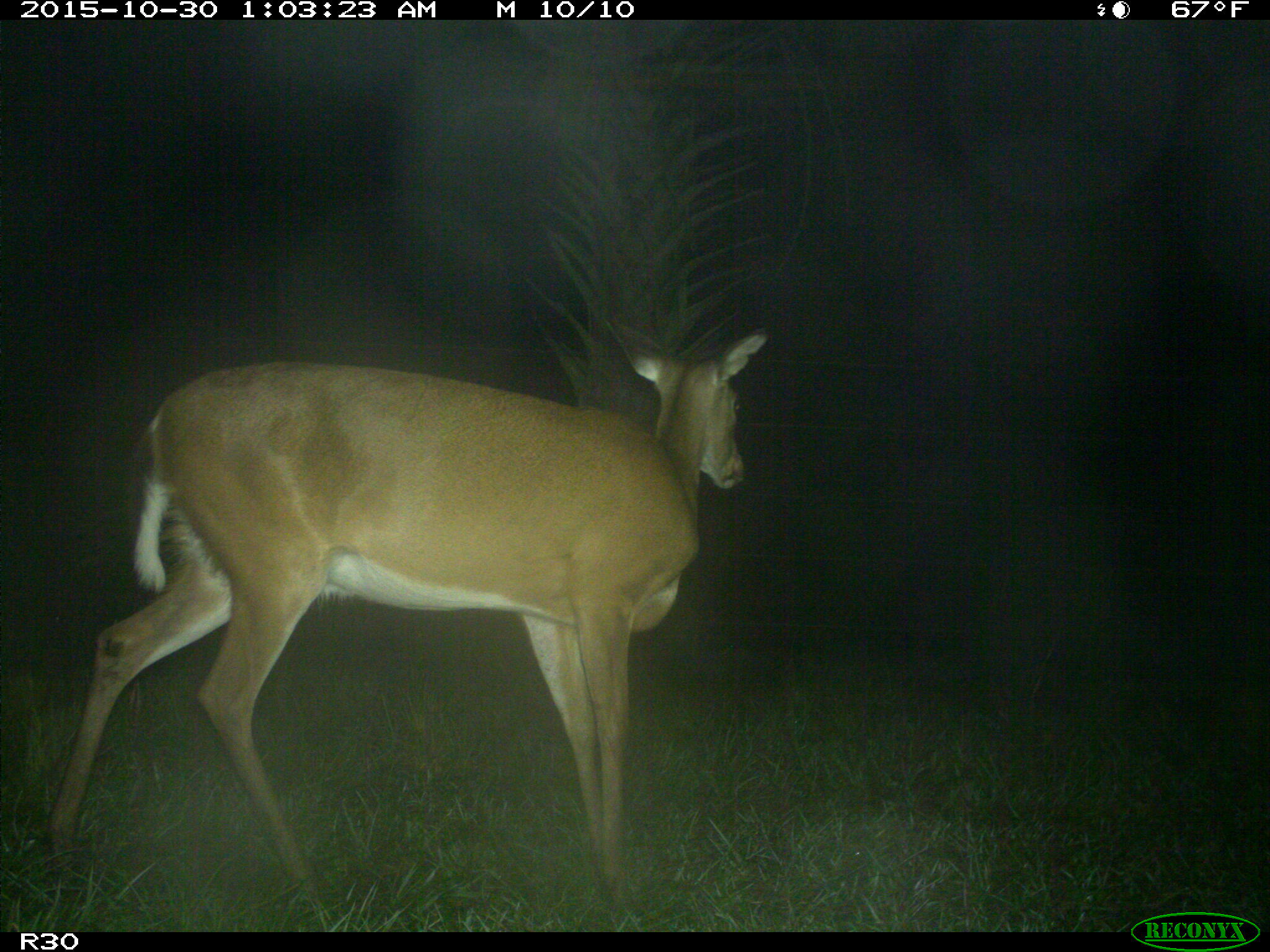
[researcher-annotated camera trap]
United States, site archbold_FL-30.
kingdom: Animalia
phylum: Chordata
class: Mammalia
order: Artiodactyla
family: Cervidae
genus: Odocoileus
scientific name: Odocoileus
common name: deer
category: unidentified deer